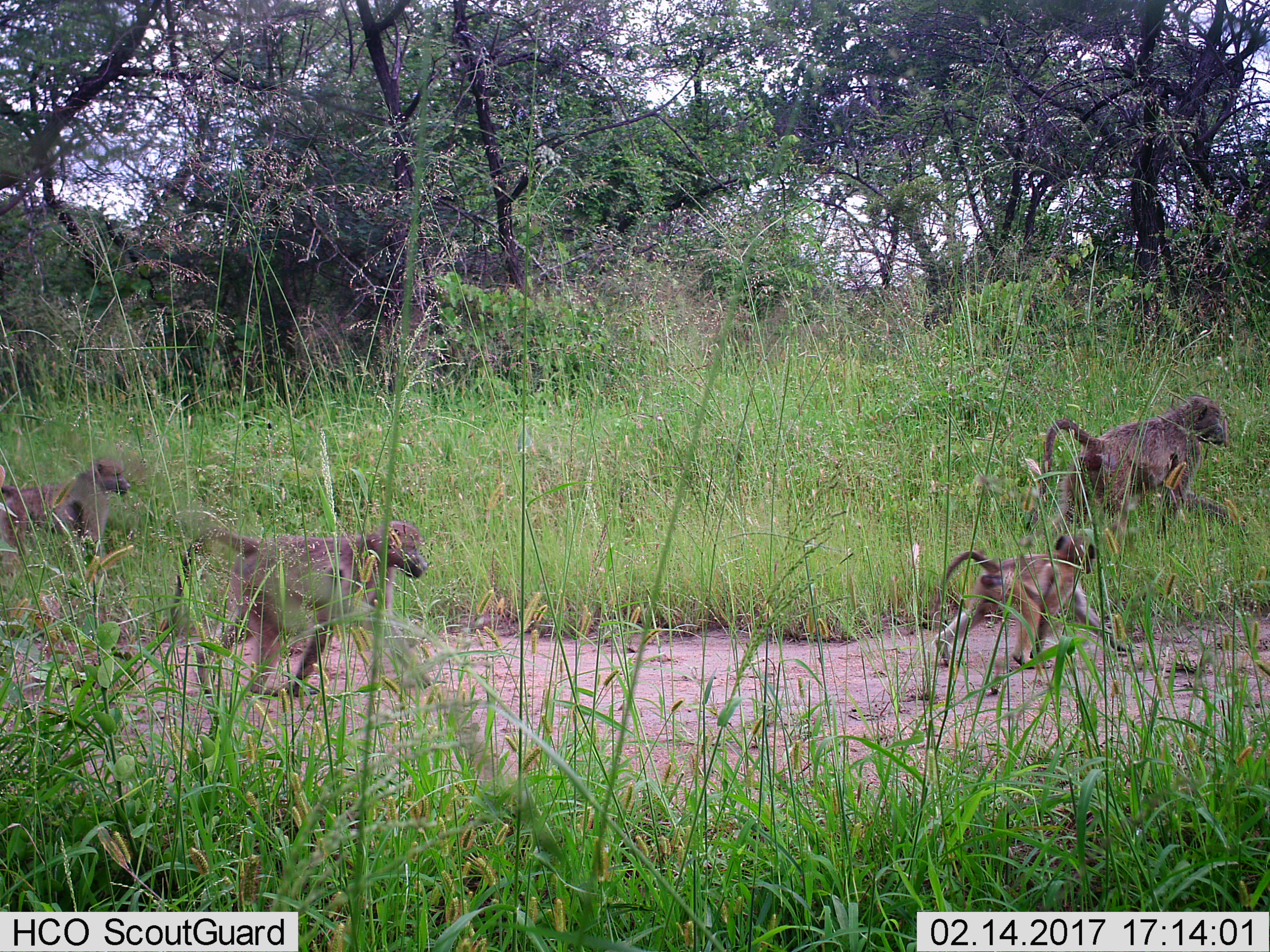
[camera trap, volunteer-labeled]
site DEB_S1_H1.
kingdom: Animalia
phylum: Chordata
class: Mammalia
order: Primates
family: Cercopithecidae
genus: Papio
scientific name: Papio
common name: baboon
Baboon (Papio), count 4. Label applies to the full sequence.